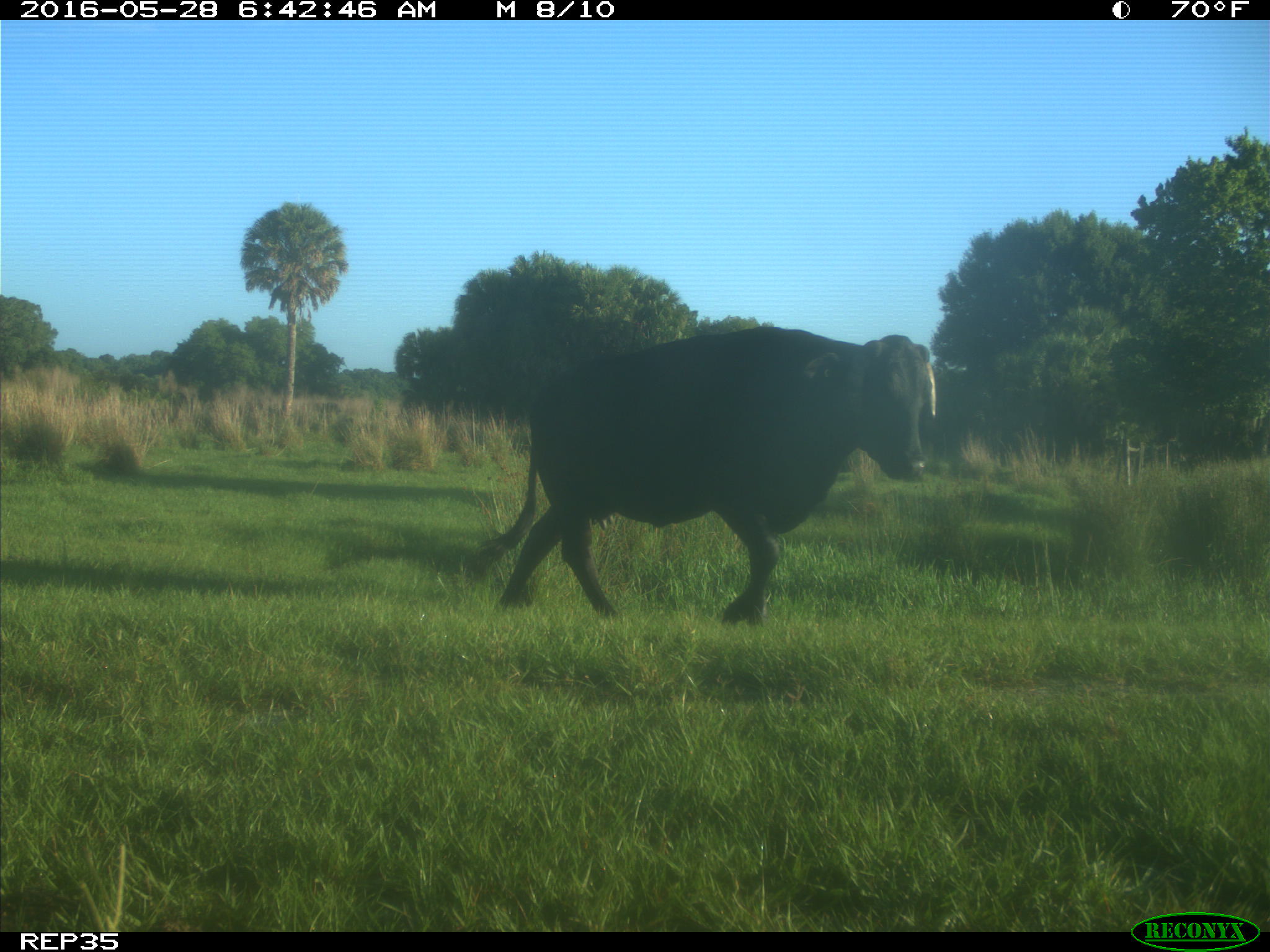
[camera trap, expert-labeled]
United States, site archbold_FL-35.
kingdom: Animalia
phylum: Chordata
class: Mammalia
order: Artiodactyla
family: Bovidae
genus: Bos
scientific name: Bos taurus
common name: domestic cow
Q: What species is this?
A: Bos taurus (domestic cow).